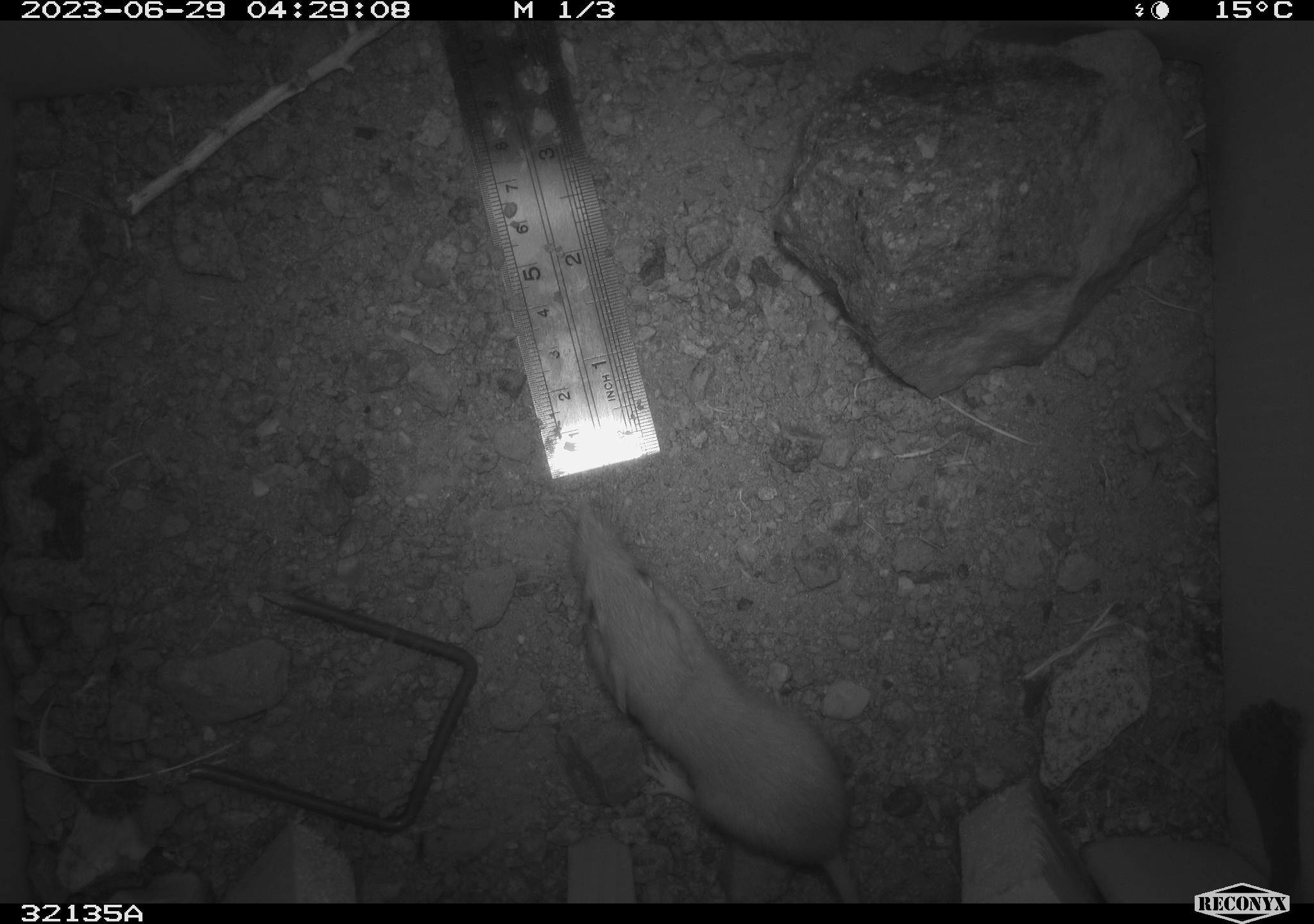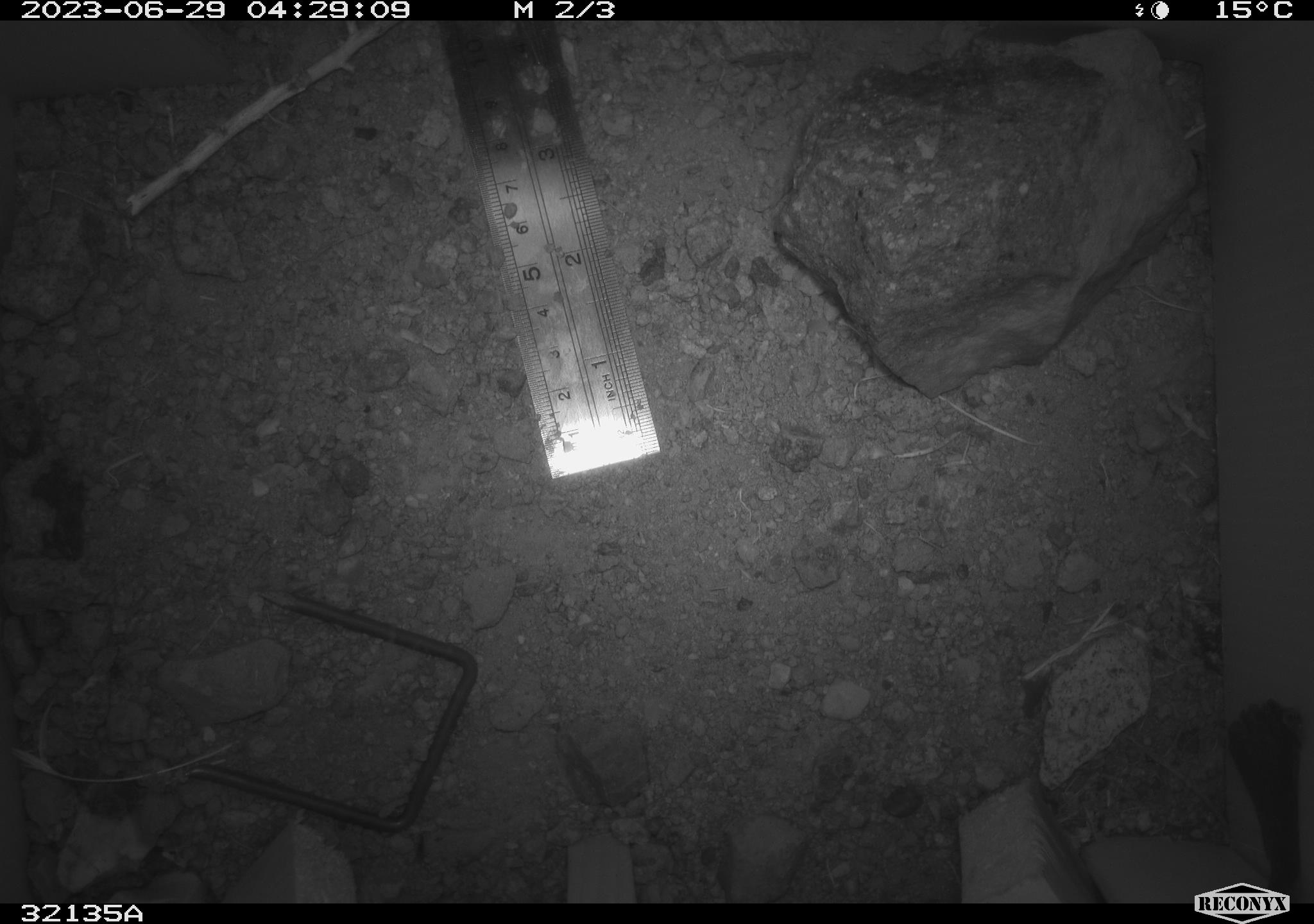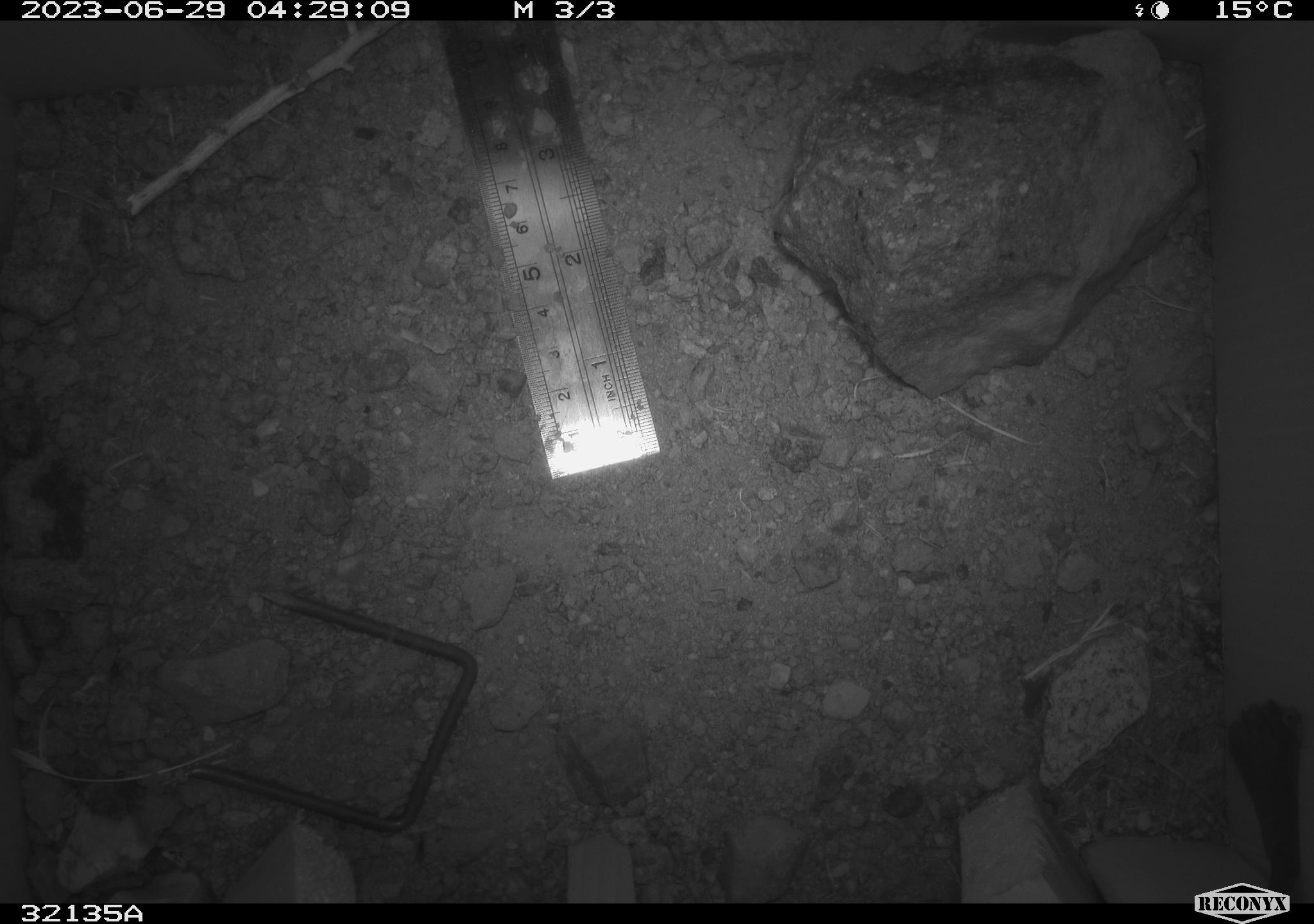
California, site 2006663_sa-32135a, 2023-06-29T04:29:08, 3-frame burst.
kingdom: Animalia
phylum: Chordata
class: Mammalia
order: Rodentia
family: Heteromyidae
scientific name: Heteromyidae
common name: kangaroo rats and pocket mice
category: heteromyidae family